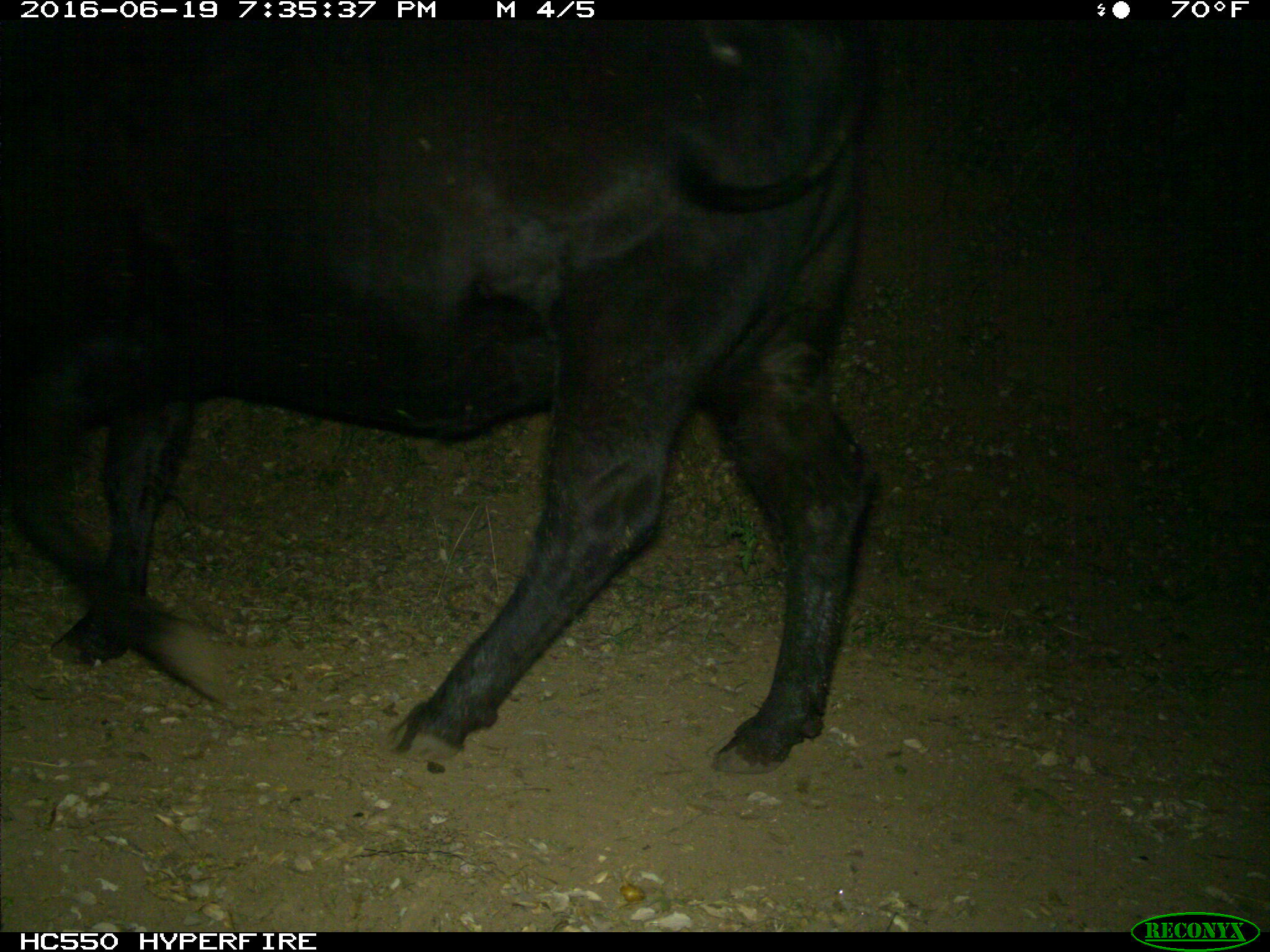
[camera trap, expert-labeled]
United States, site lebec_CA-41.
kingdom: Animalia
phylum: Chordata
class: Mammalia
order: Artiodactyla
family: Bovidae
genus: Bos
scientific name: Bos taurus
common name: domestic cow